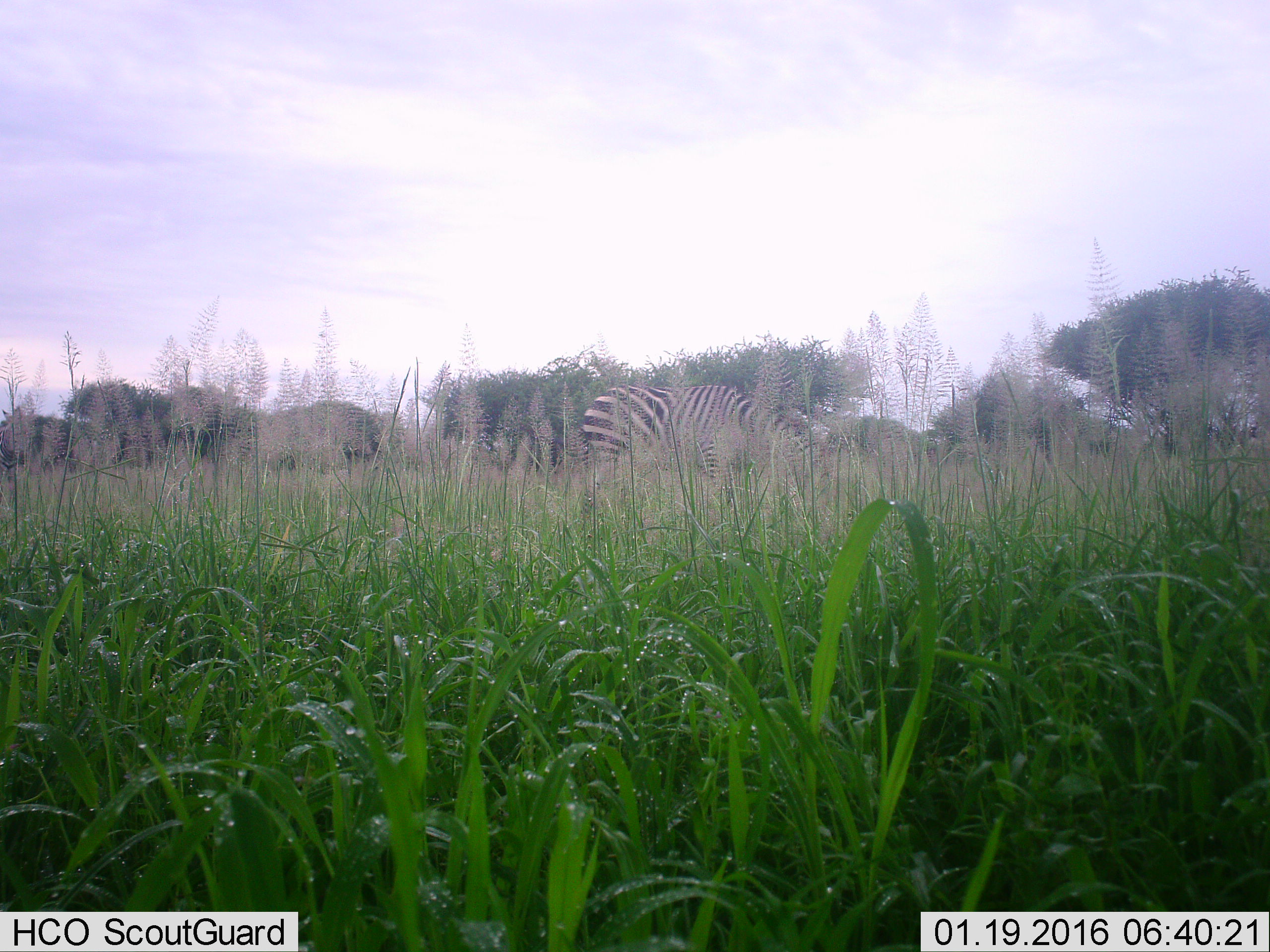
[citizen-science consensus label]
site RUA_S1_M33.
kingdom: Animalia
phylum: Chordata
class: Mammalia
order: Perissodactyla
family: Equidae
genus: Equus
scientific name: Equus quagga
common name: plains zebra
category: zebraplains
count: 1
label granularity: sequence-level